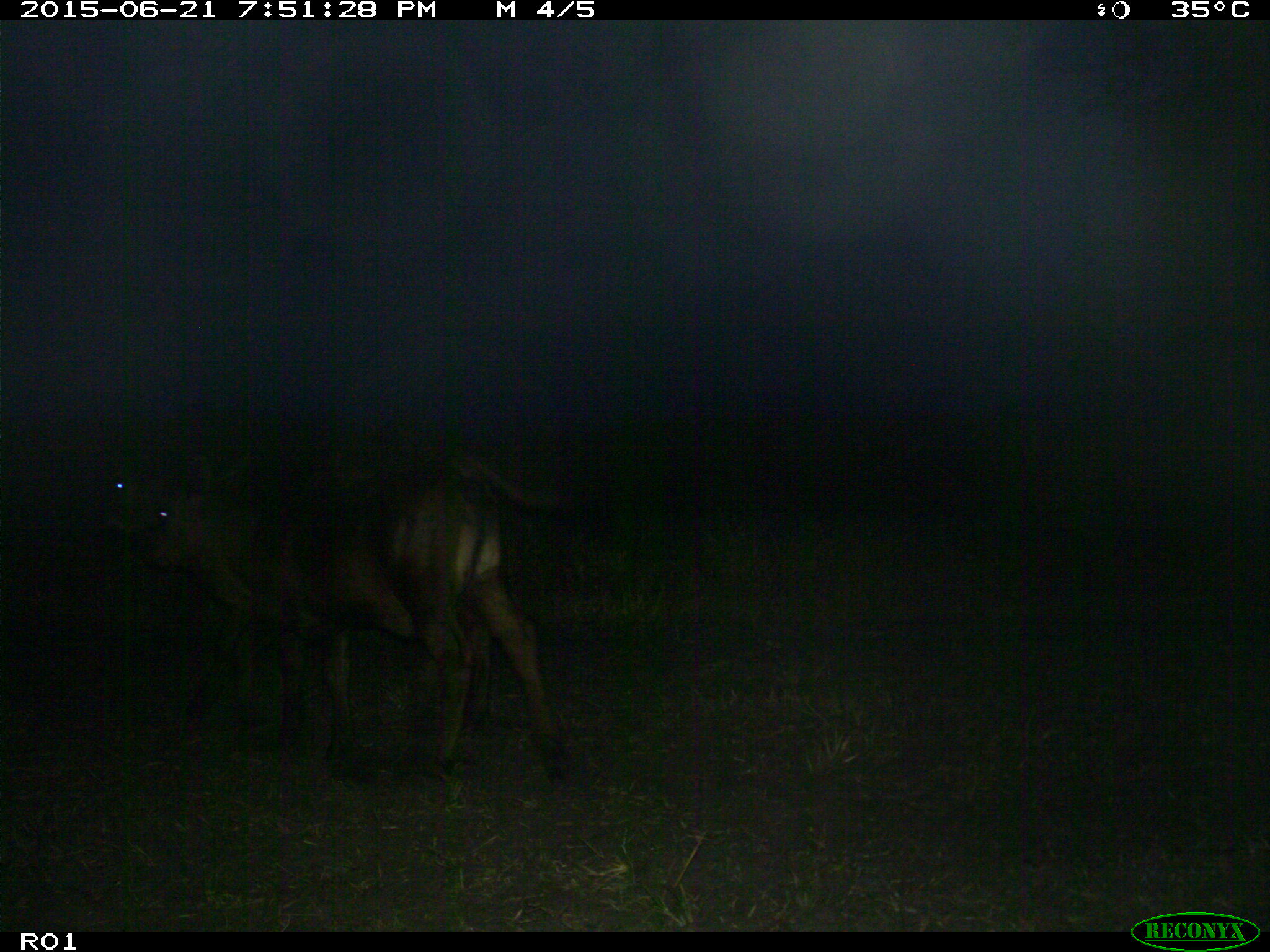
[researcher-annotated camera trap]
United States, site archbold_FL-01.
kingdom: Animalia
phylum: Chordata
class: Mammalia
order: Artiodactyla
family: Bovidae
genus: Bos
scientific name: Bos taurus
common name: domestic cow